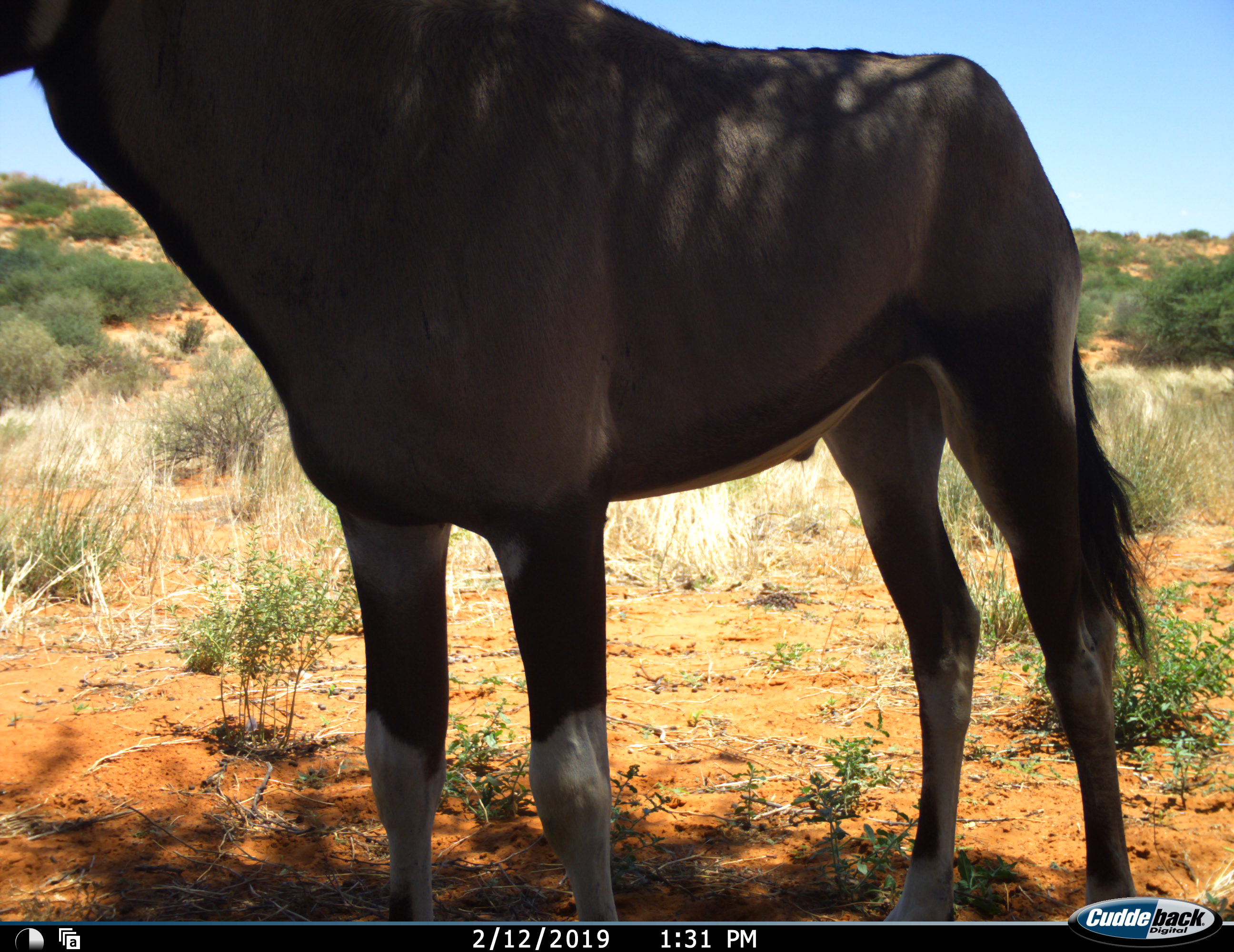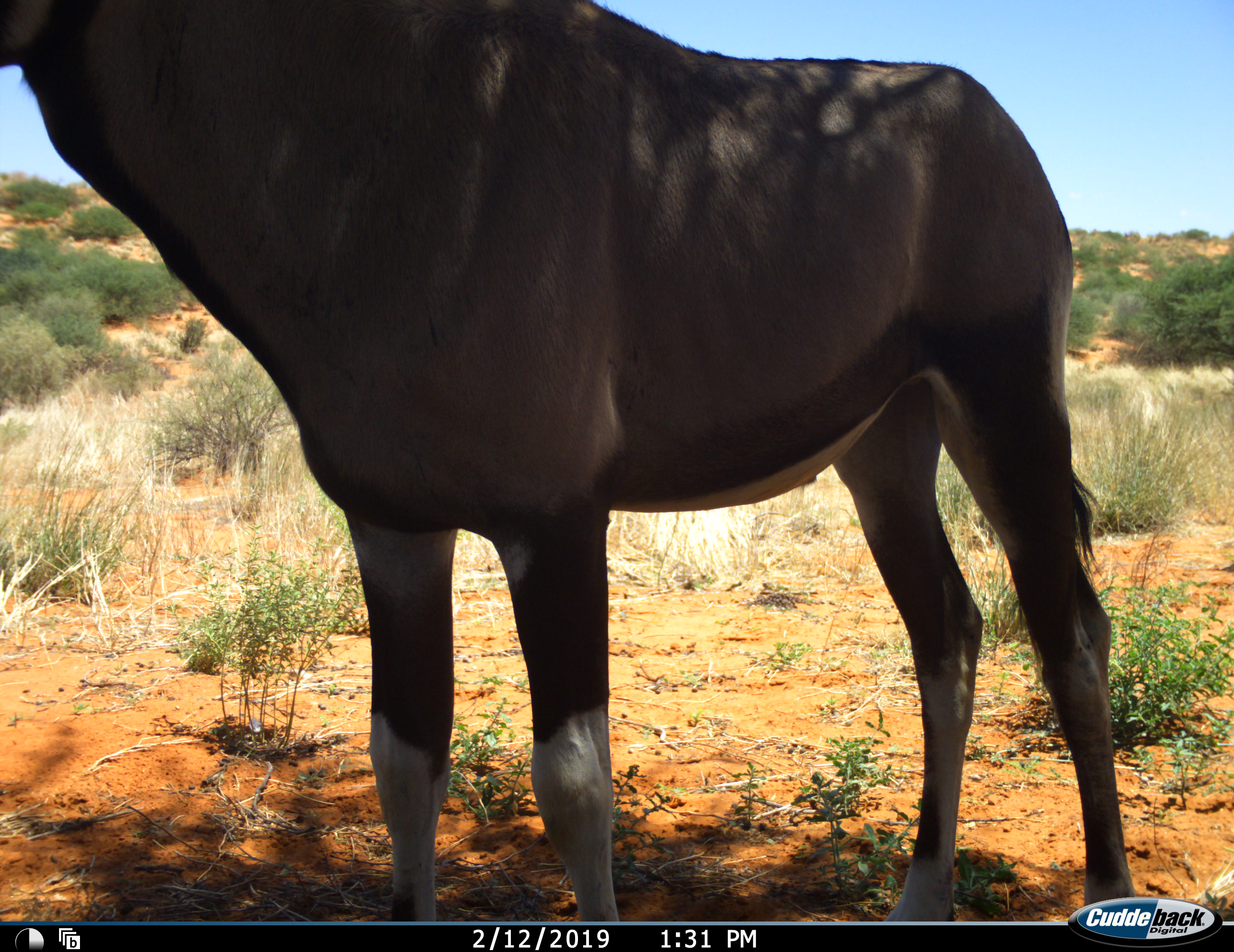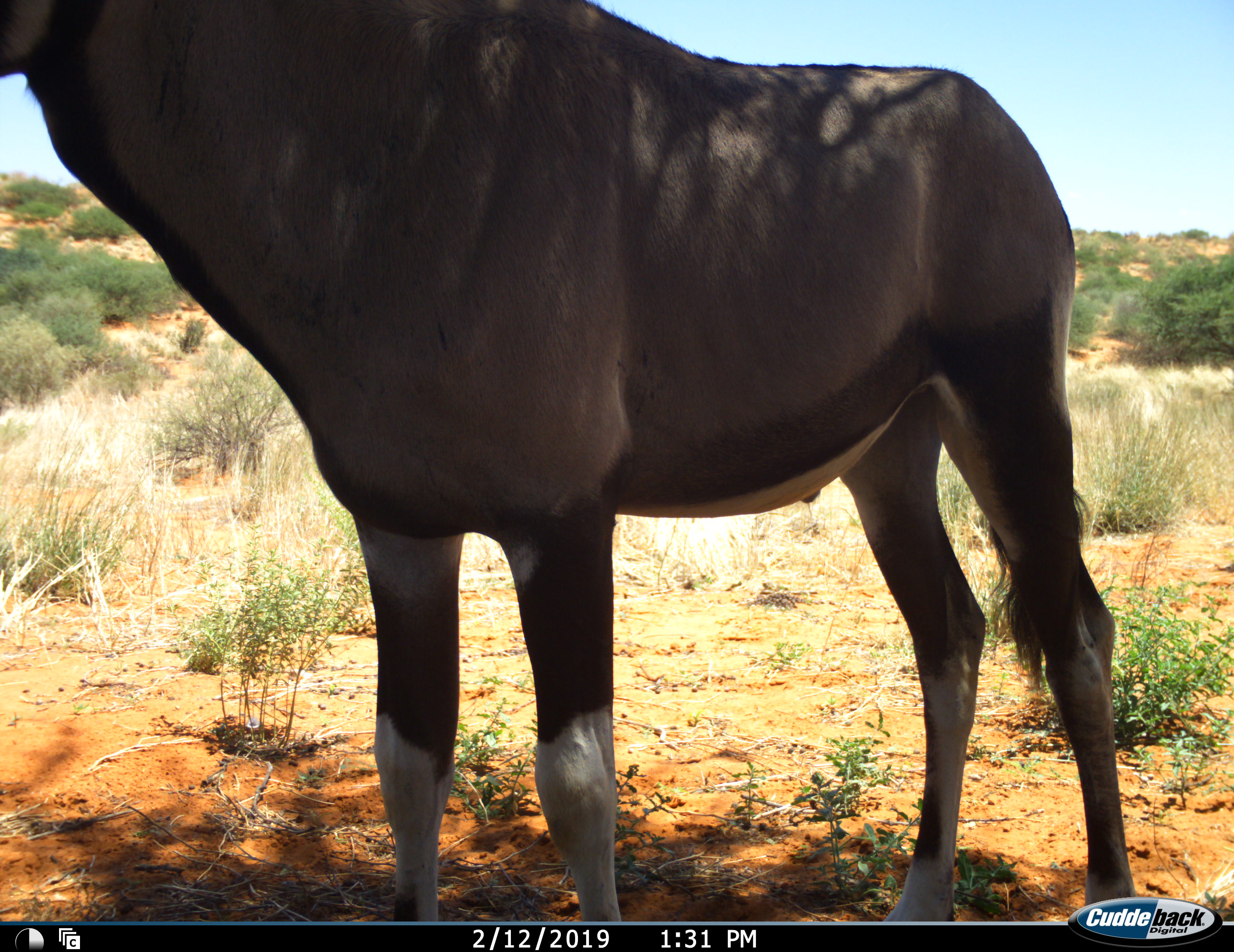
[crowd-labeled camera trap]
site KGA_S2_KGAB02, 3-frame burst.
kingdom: Animalia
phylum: Chordata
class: Mammalia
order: Artiodactyla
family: Bovidae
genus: Oryx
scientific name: Oryx gazella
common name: gemsbok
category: oryx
Oryx (gemsbok) (Oryx gazella), count 1. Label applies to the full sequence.